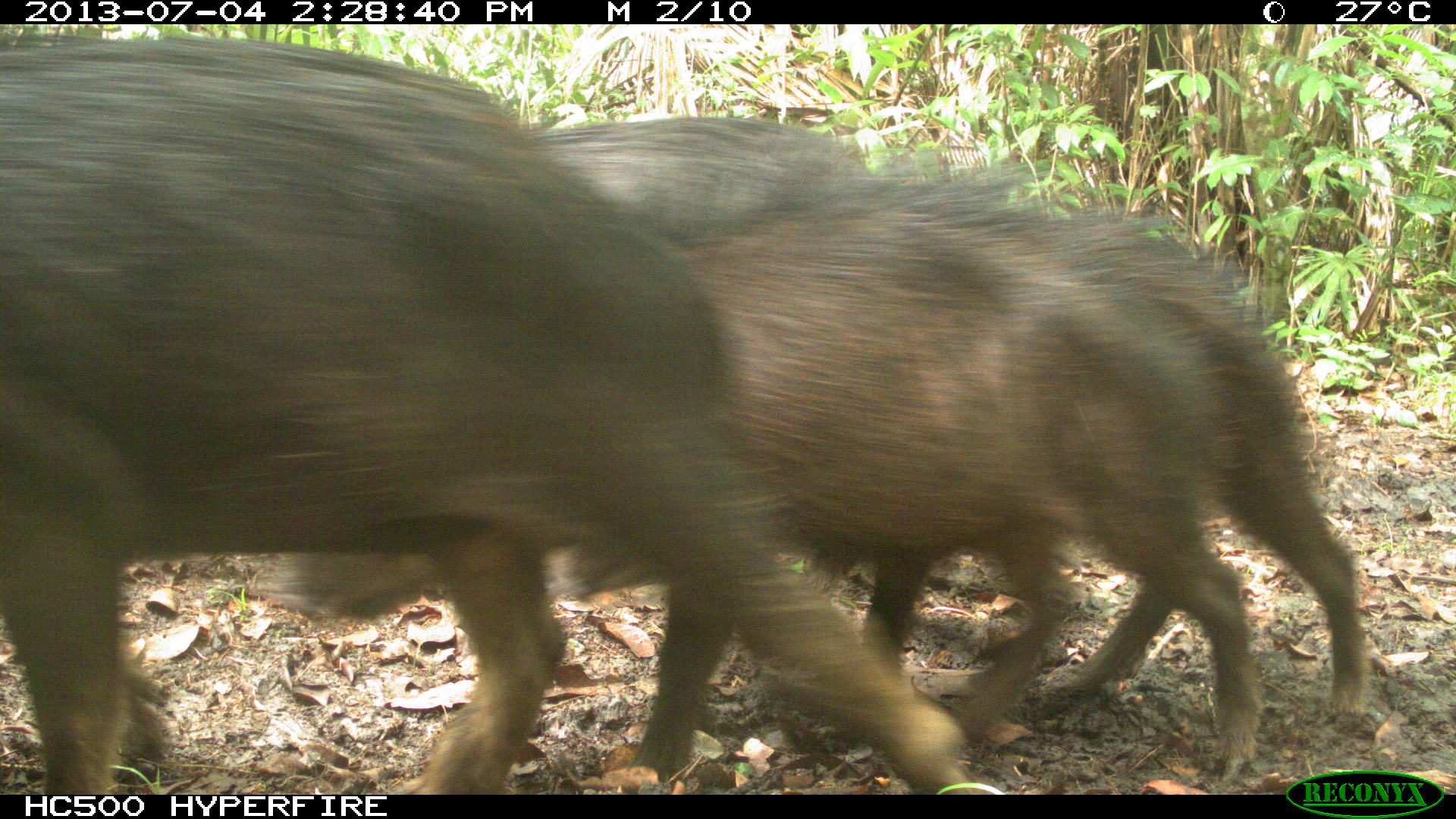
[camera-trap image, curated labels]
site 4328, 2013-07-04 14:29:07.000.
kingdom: Animalia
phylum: Chordata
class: Mammalia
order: Artiodactyla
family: Tayassuidae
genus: Tayassu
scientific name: Tayassu pecari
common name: white-lipped peccary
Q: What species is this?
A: Tayassu pecari (white-lipped peccary).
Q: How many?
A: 44.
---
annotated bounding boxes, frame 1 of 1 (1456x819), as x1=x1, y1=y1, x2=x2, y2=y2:
tayassu pecari: x1=0, y1=21, x2=984, y2=795; x1=256, y1=183, x2=1264, y2=785; x1=554, y1=187, x2=1371, y2=723; x1=528, y1=110, x2=898, y2=246